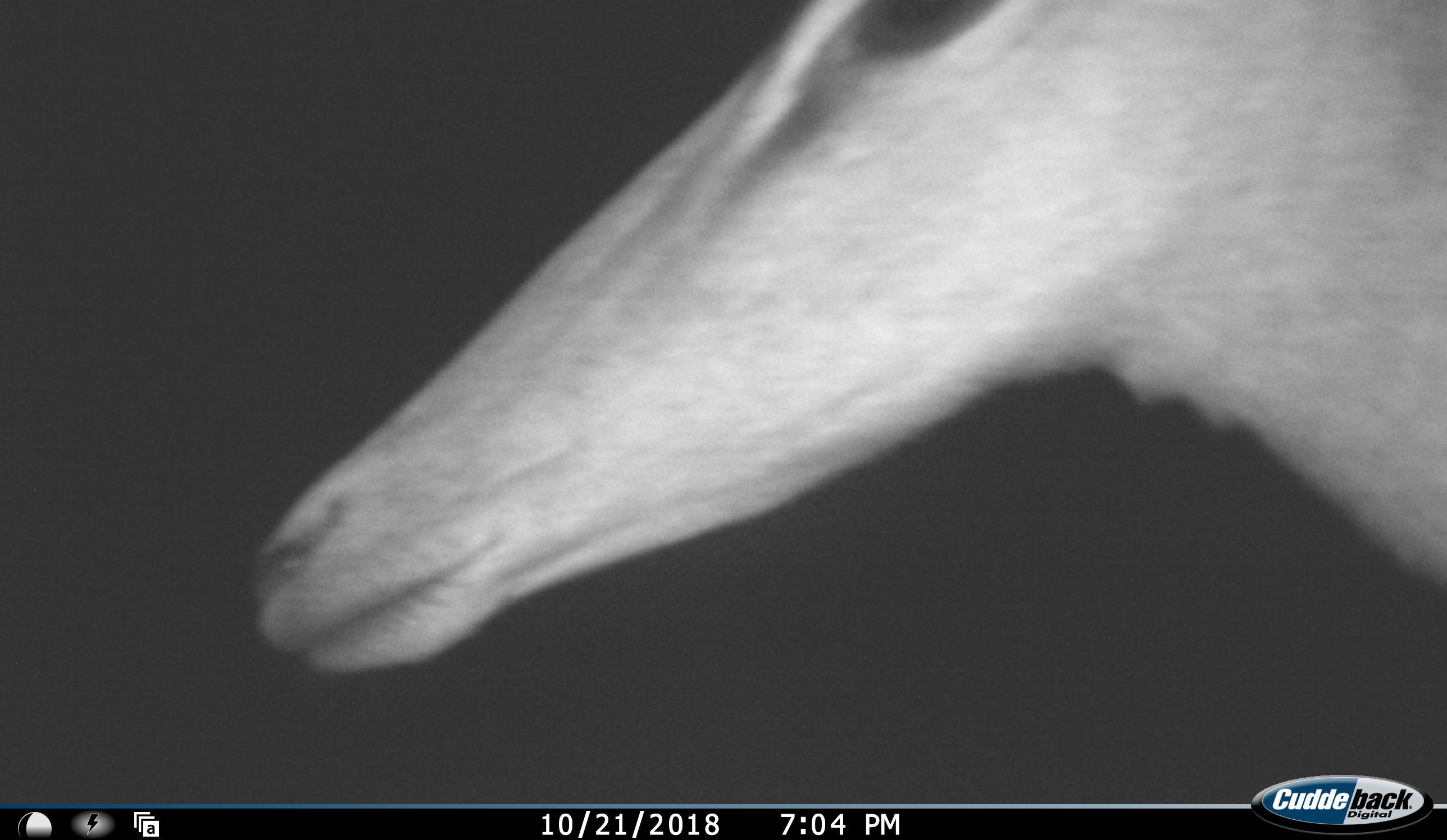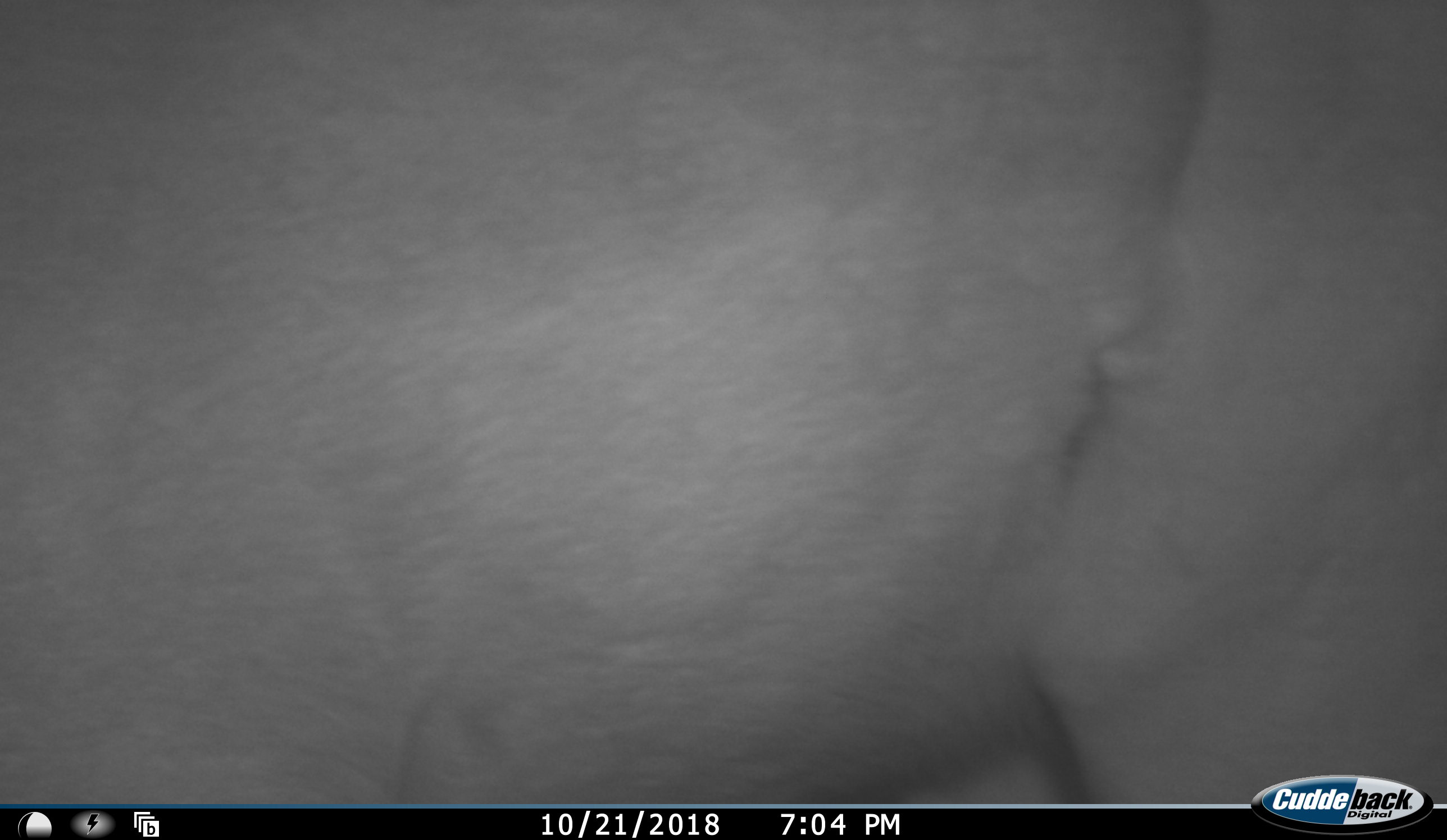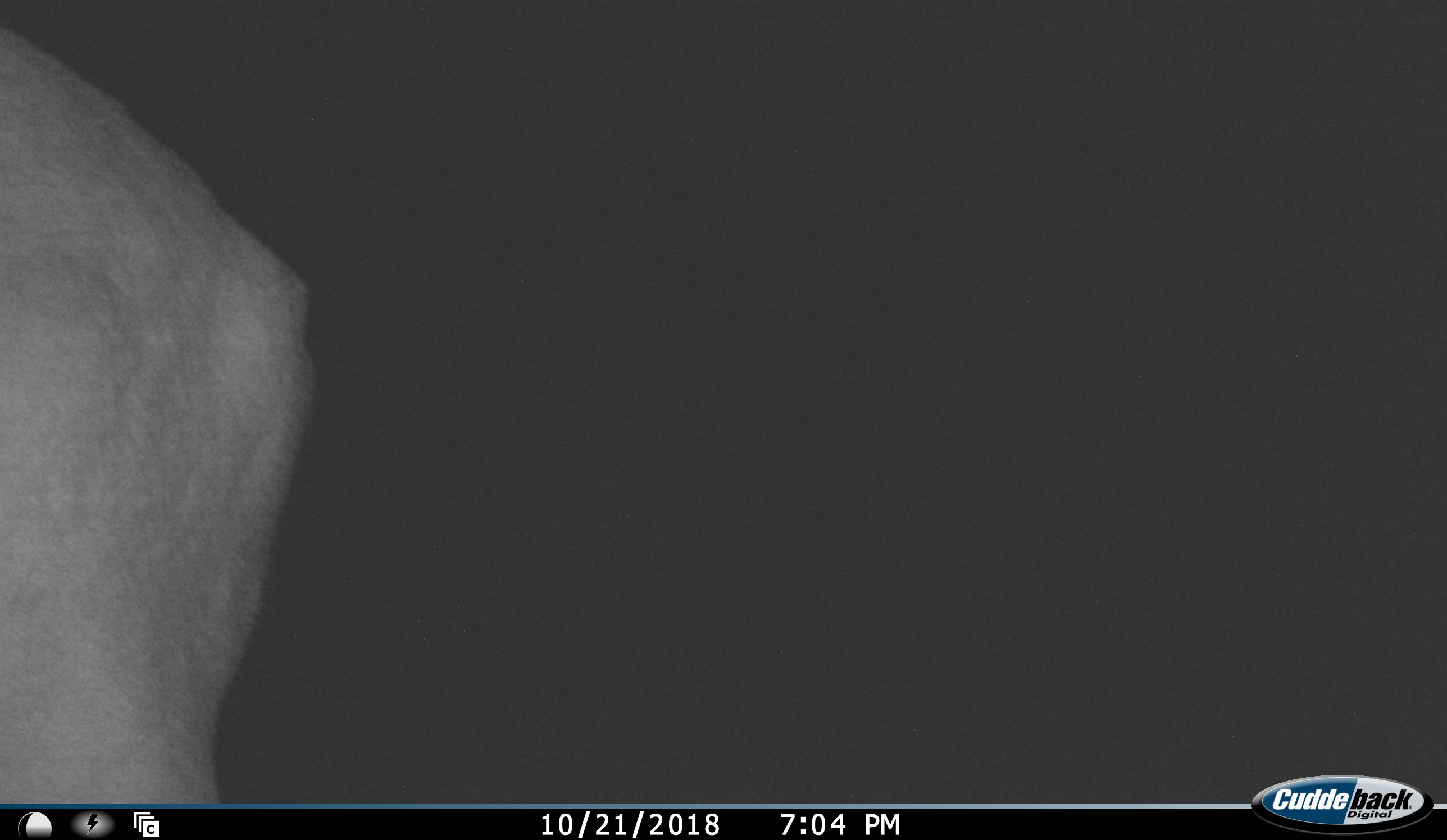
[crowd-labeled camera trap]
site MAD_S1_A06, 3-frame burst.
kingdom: Animalia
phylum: Chordata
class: Mammalia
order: Artiodactyla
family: Bovidae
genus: Aepyceros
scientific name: Aepyceros melampus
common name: impala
Impala (Aepyceros melampus), count 1. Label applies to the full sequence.